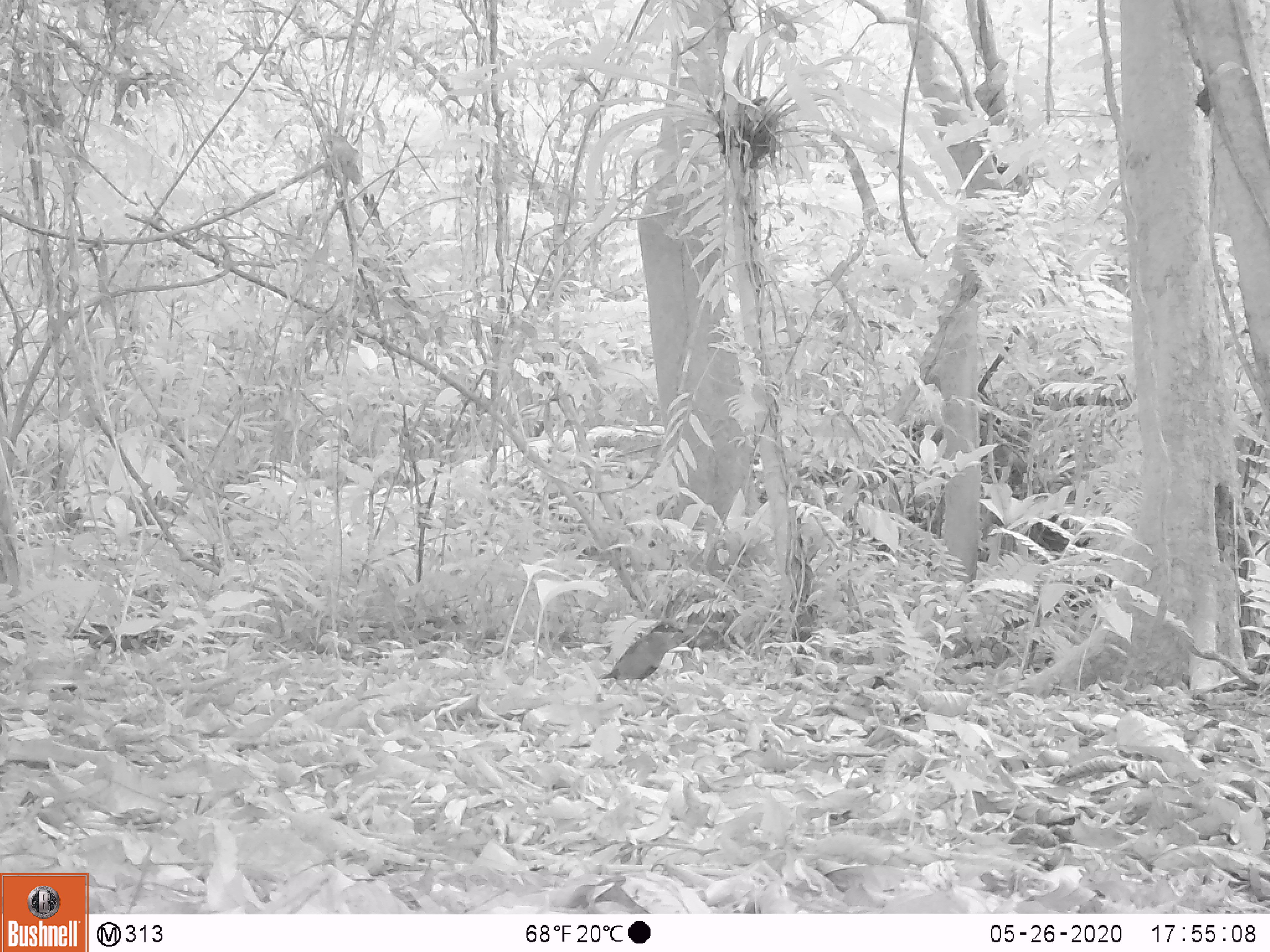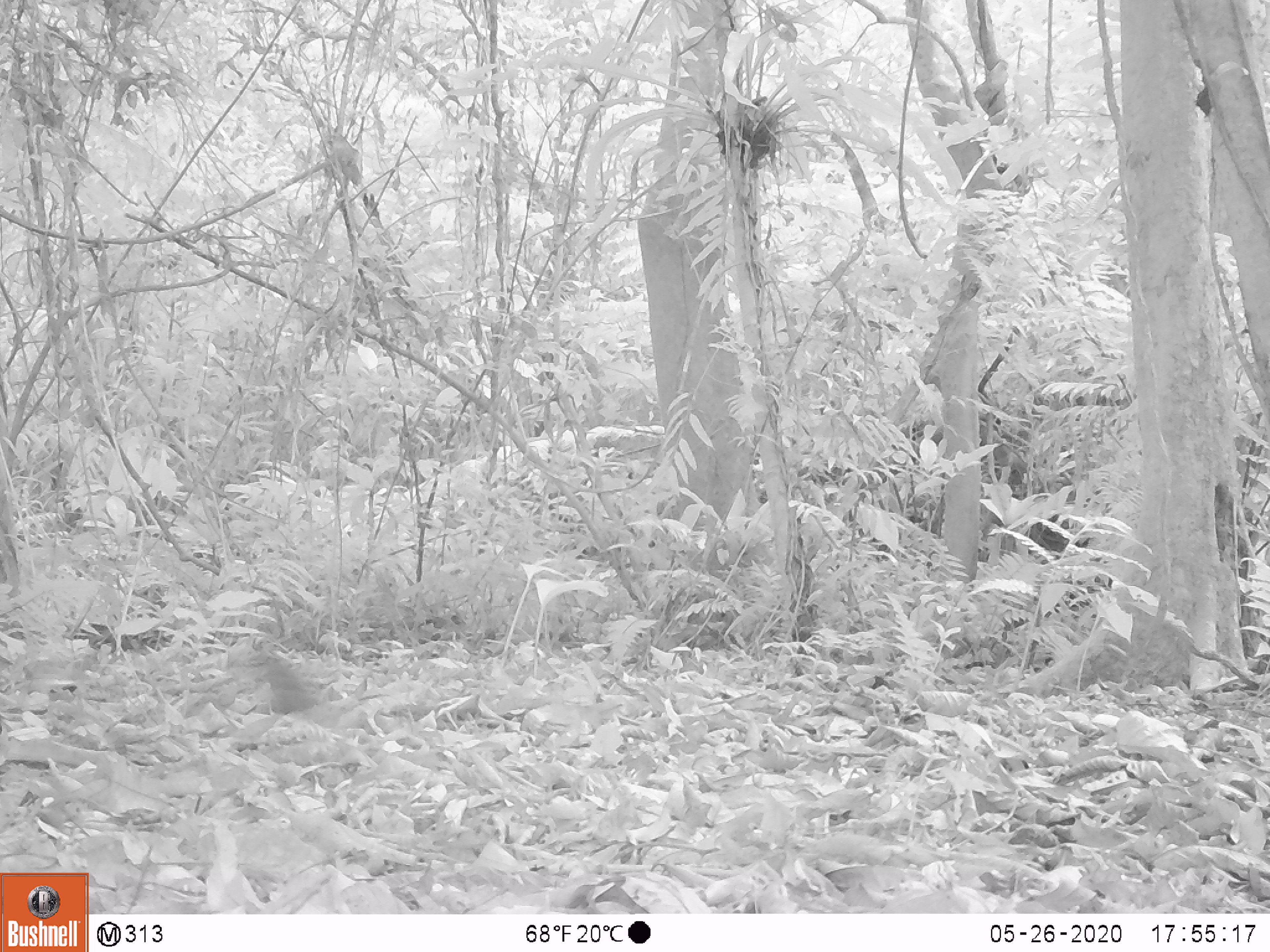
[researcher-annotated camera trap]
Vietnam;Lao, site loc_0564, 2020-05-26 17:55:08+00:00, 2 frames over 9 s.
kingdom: Animalia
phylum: Chordata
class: Aves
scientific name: Aves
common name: bird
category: unidentified bird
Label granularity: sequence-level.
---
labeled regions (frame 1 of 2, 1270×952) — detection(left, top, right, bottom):
unidentified bird: detection(598, 618, 684, 696)